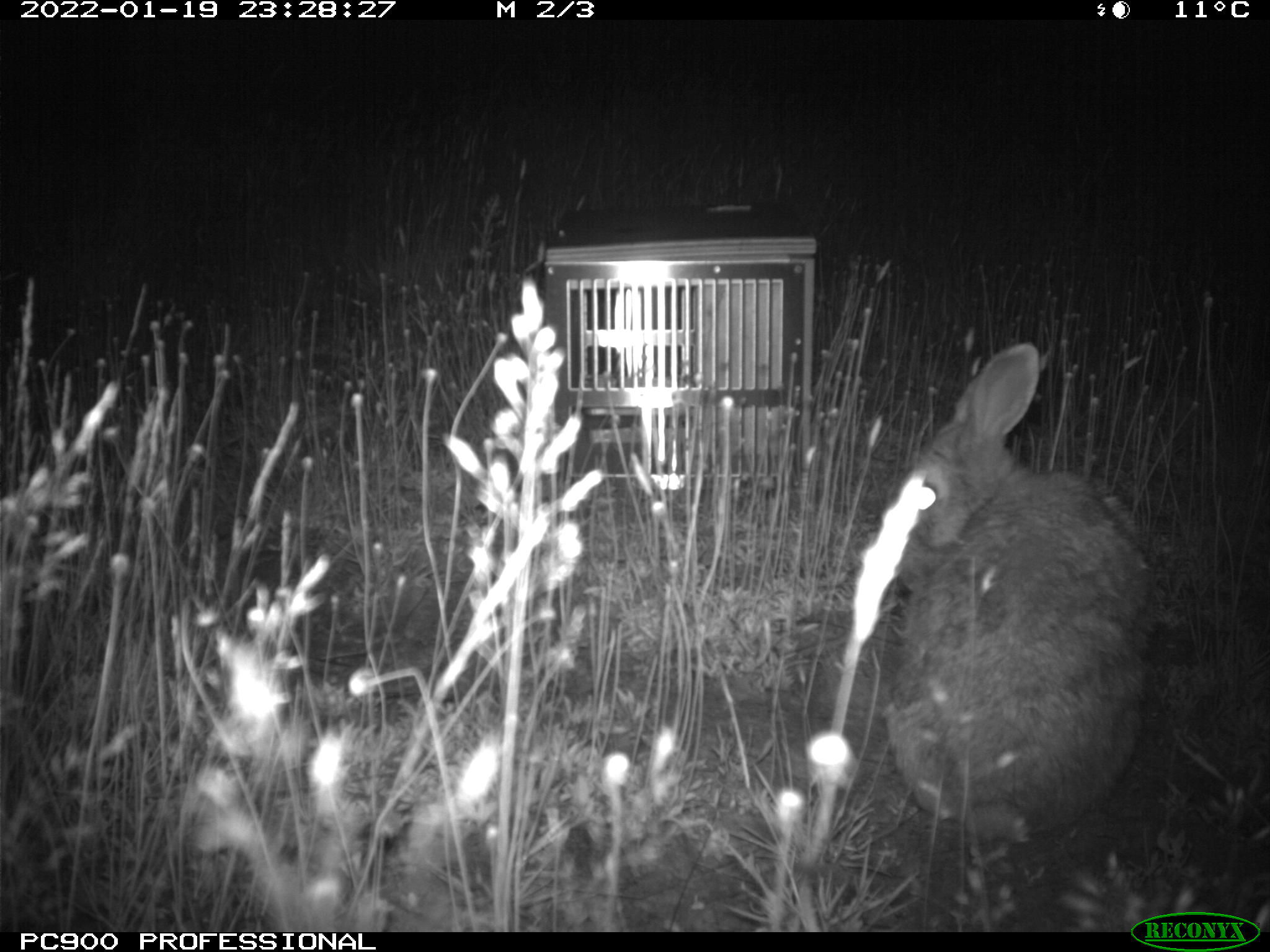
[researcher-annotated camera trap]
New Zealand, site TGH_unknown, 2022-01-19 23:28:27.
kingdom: Animalia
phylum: Chordata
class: Mammalia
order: Lagomorpha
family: Leporidae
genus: Oryctolagus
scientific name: Oryctolagus cuniculus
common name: european rabbit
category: rabbit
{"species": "rabbit (european rabbit) (Oryctolagus cuniculus)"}